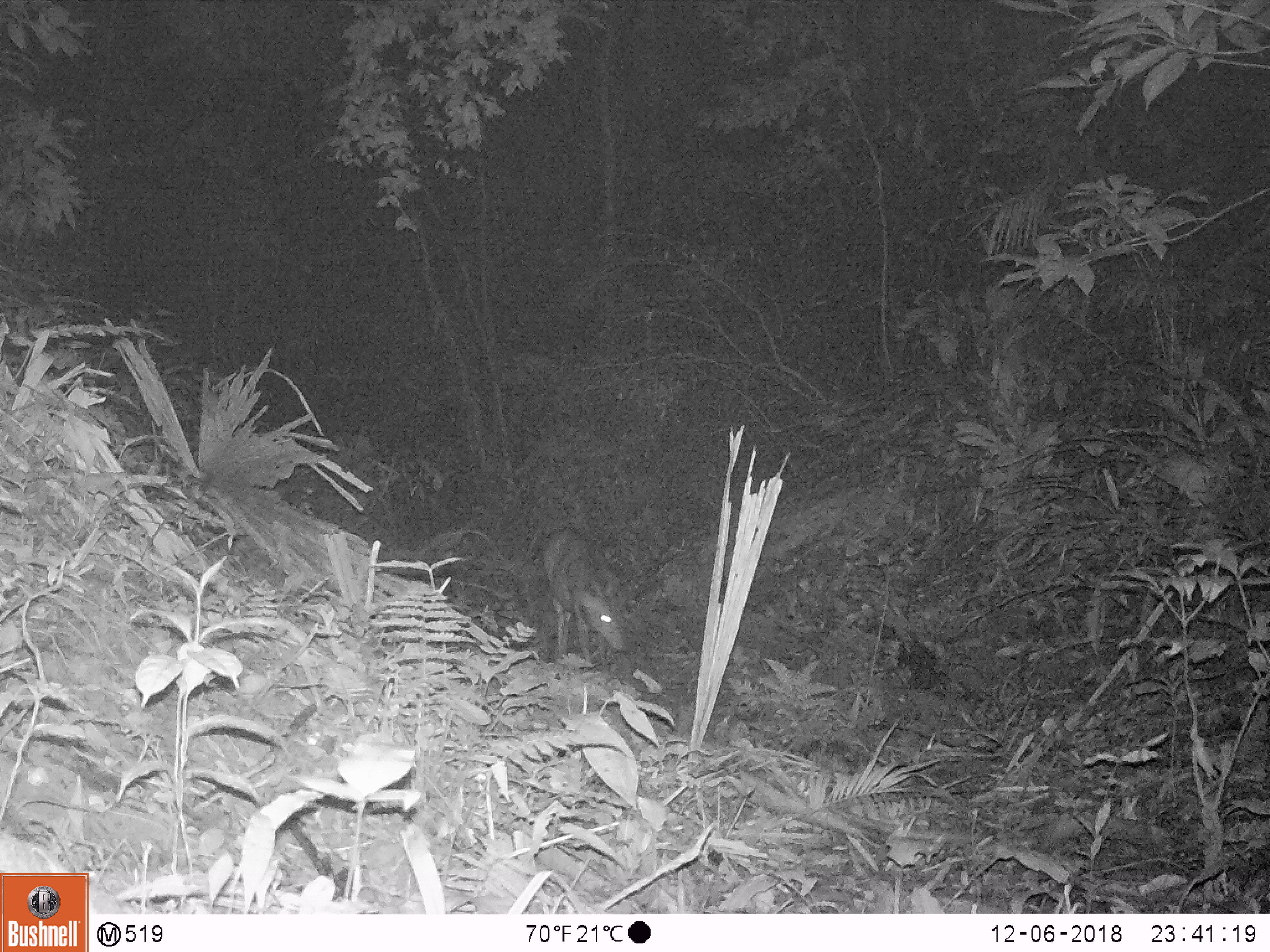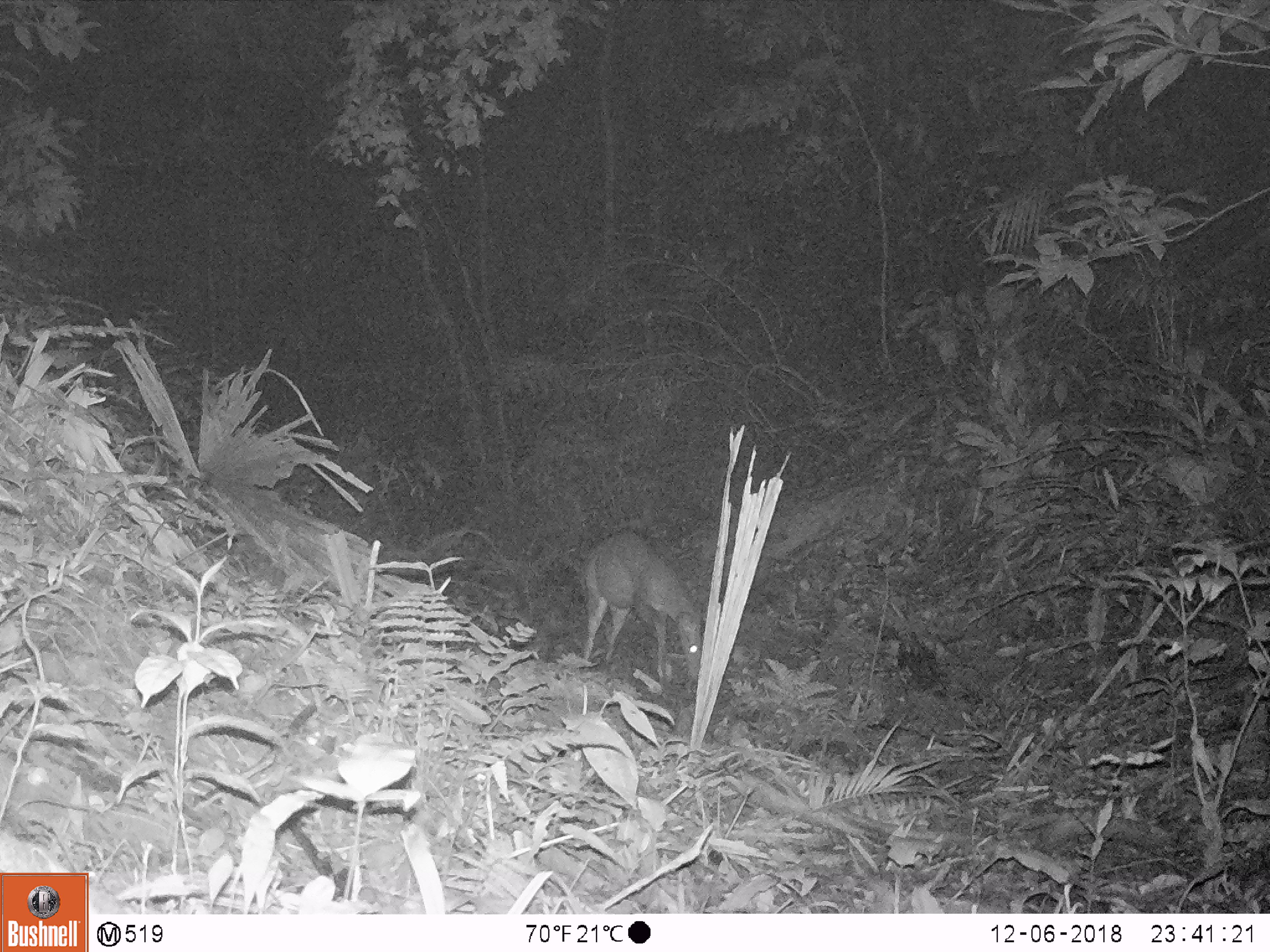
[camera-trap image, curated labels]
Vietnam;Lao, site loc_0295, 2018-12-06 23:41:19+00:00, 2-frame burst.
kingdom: Animalia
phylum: Chordata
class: Mammalia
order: Artiodactyla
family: Cervidae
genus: Muntiacus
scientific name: Muntiacus vuquangensis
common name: large-antlered muntjac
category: large antlered muntjac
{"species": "large antlered muntjac (large-antlered muntjac) (Muntiacus vuquangensis)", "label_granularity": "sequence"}